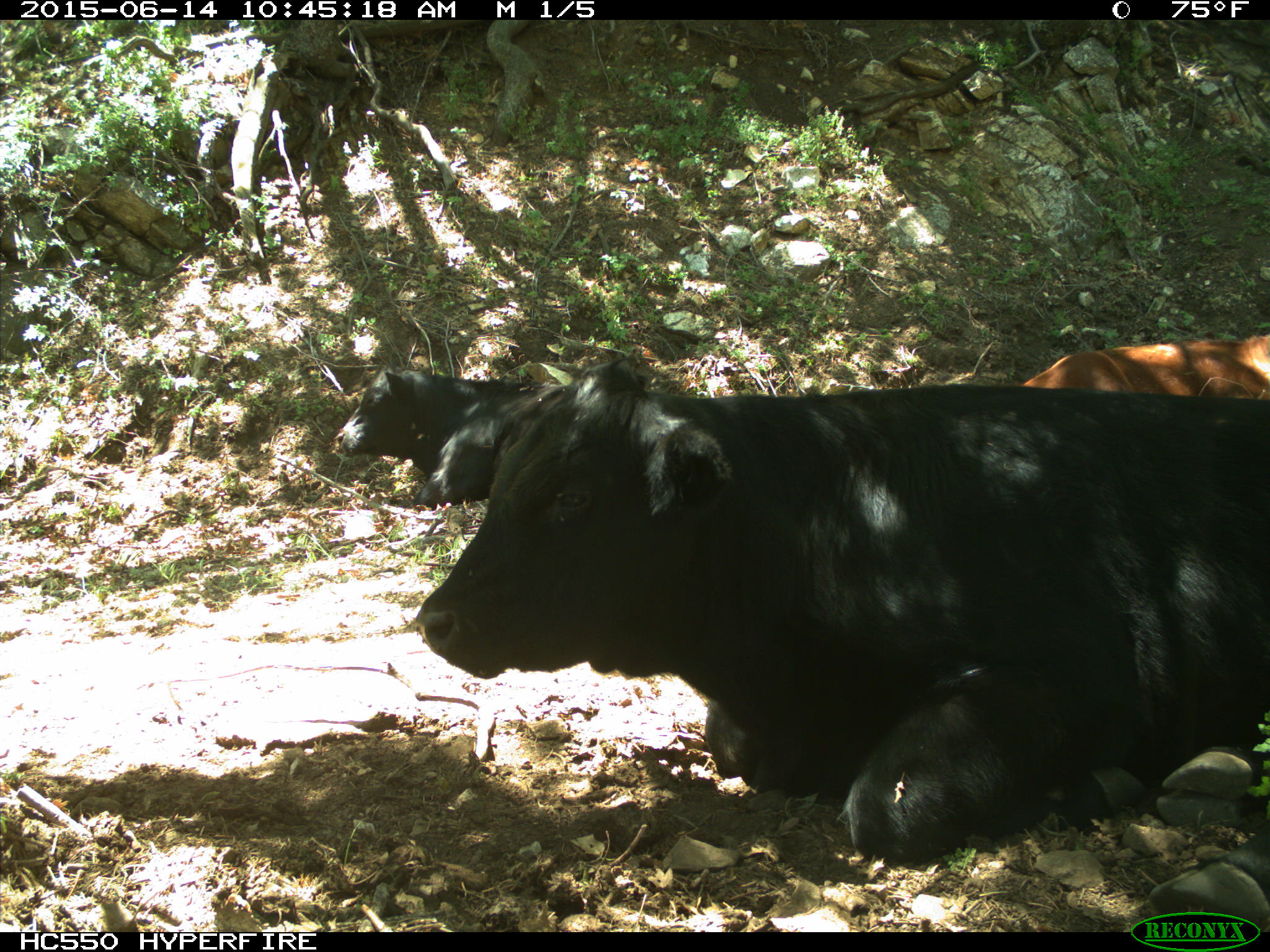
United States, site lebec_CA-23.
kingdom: Animalia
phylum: Chordata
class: Mammalia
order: Artiodactyla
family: Bovidae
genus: Bos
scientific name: Bos taurus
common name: domestic cow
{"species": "Bos taurus (domestic cow)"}